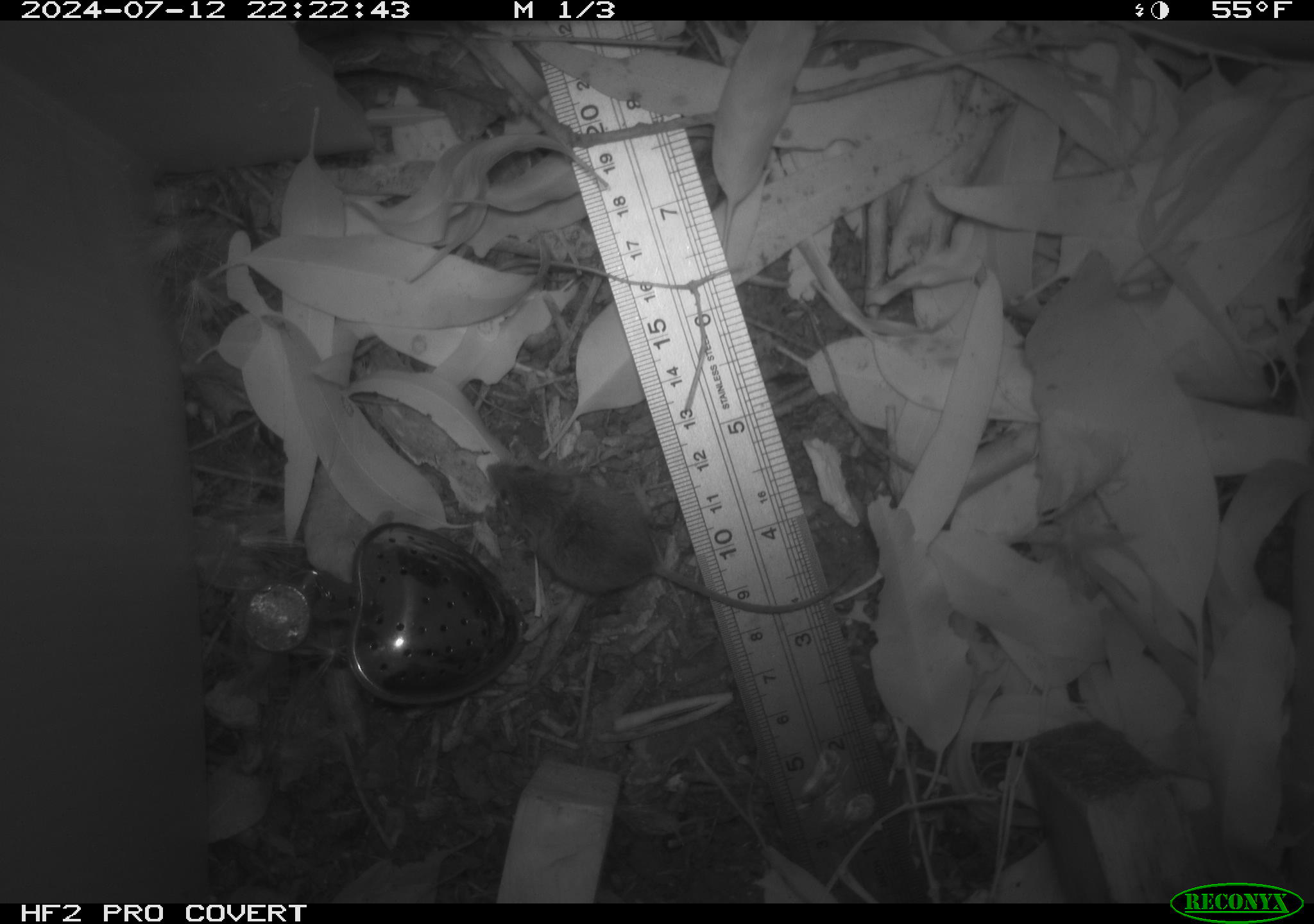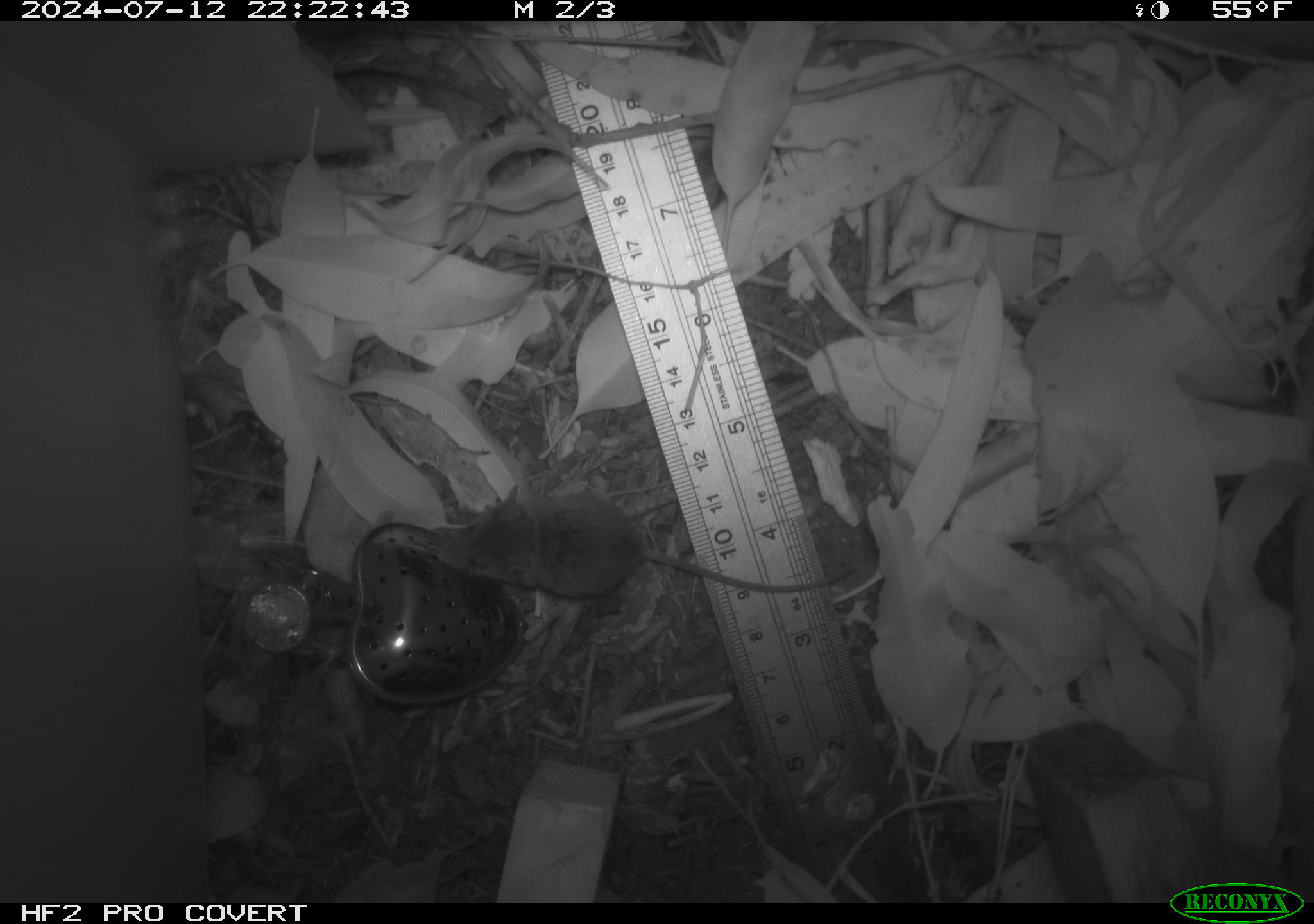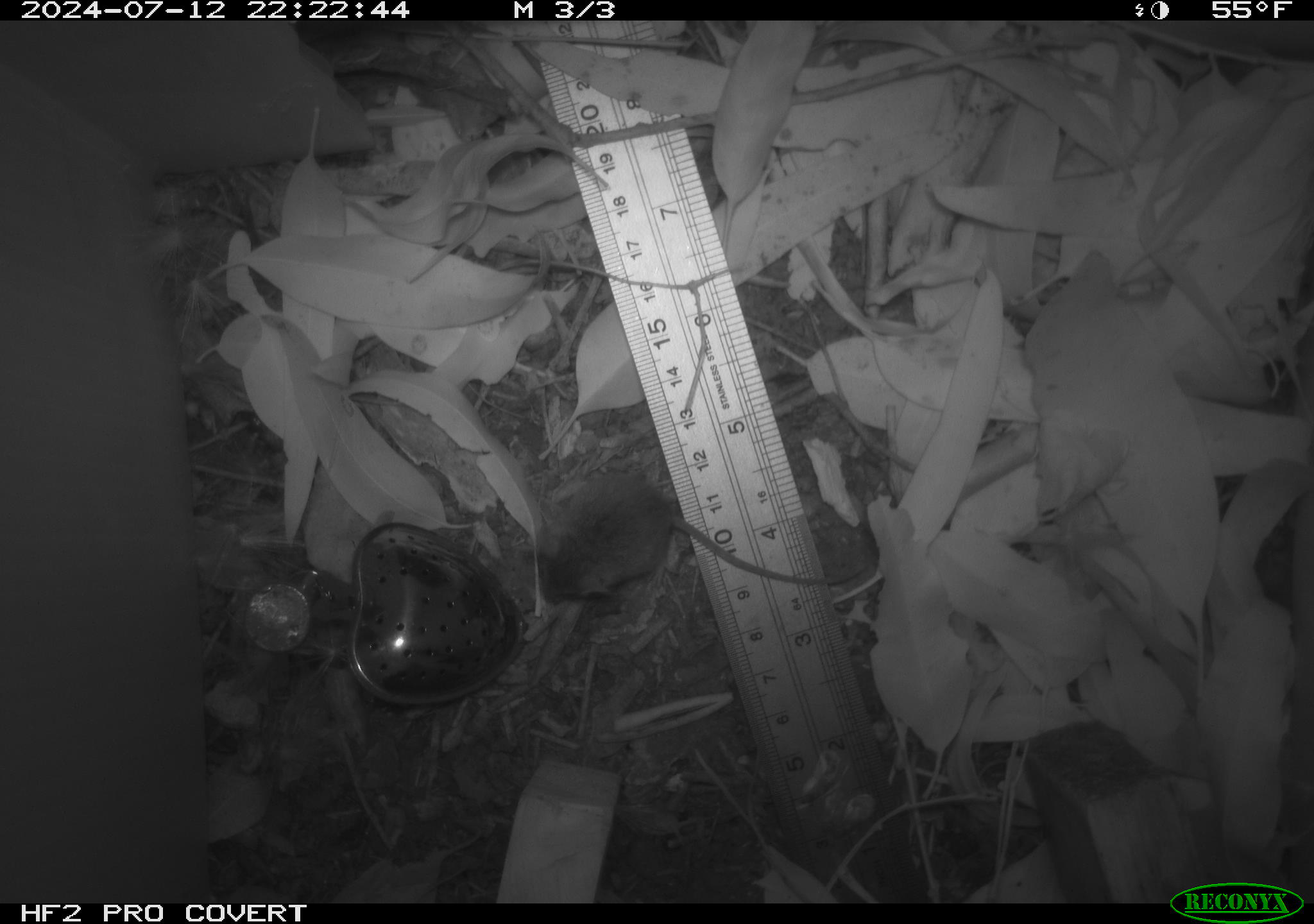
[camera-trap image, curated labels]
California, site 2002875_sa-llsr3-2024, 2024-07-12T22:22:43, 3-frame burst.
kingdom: Animalia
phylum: Chordata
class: Mammalia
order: Rodentia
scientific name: Rodentia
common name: mouse species